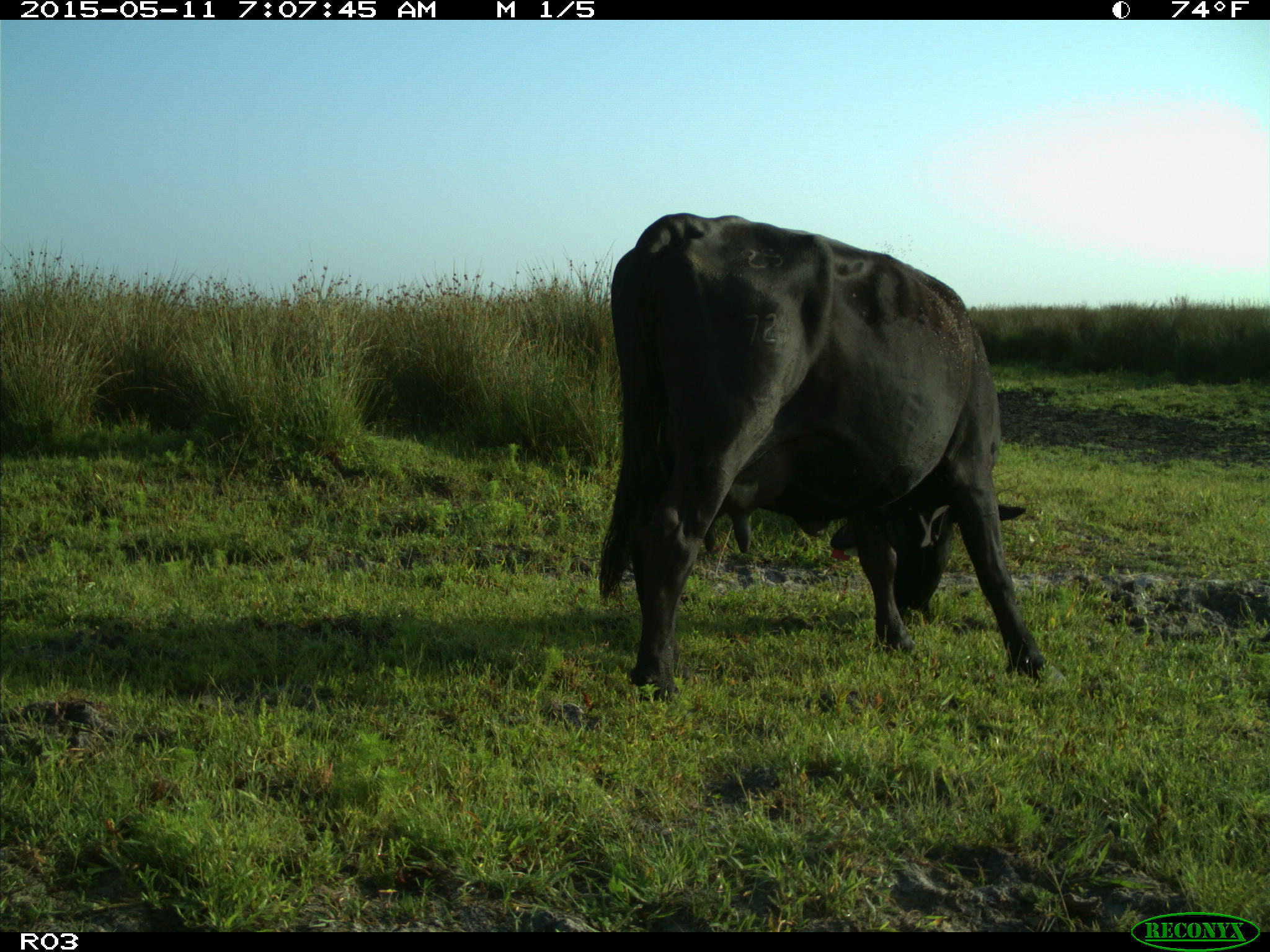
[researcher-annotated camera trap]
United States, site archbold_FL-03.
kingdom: Animalia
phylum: Chordata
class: Mammalia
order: Artiodactyla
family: Bovidae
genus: Bos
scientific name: Bos taurus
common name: domestic cow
Bos taurus (domestic cow).